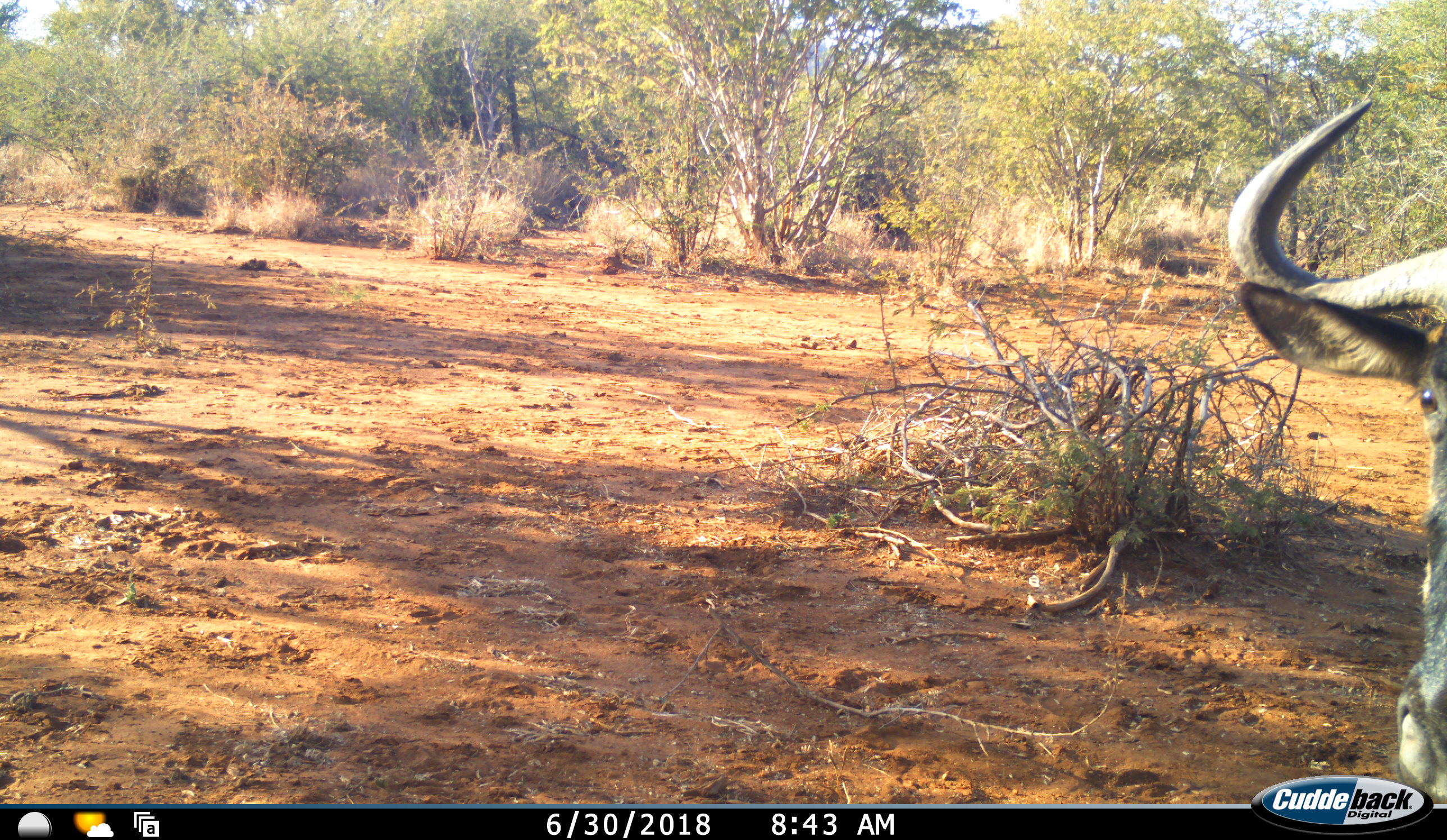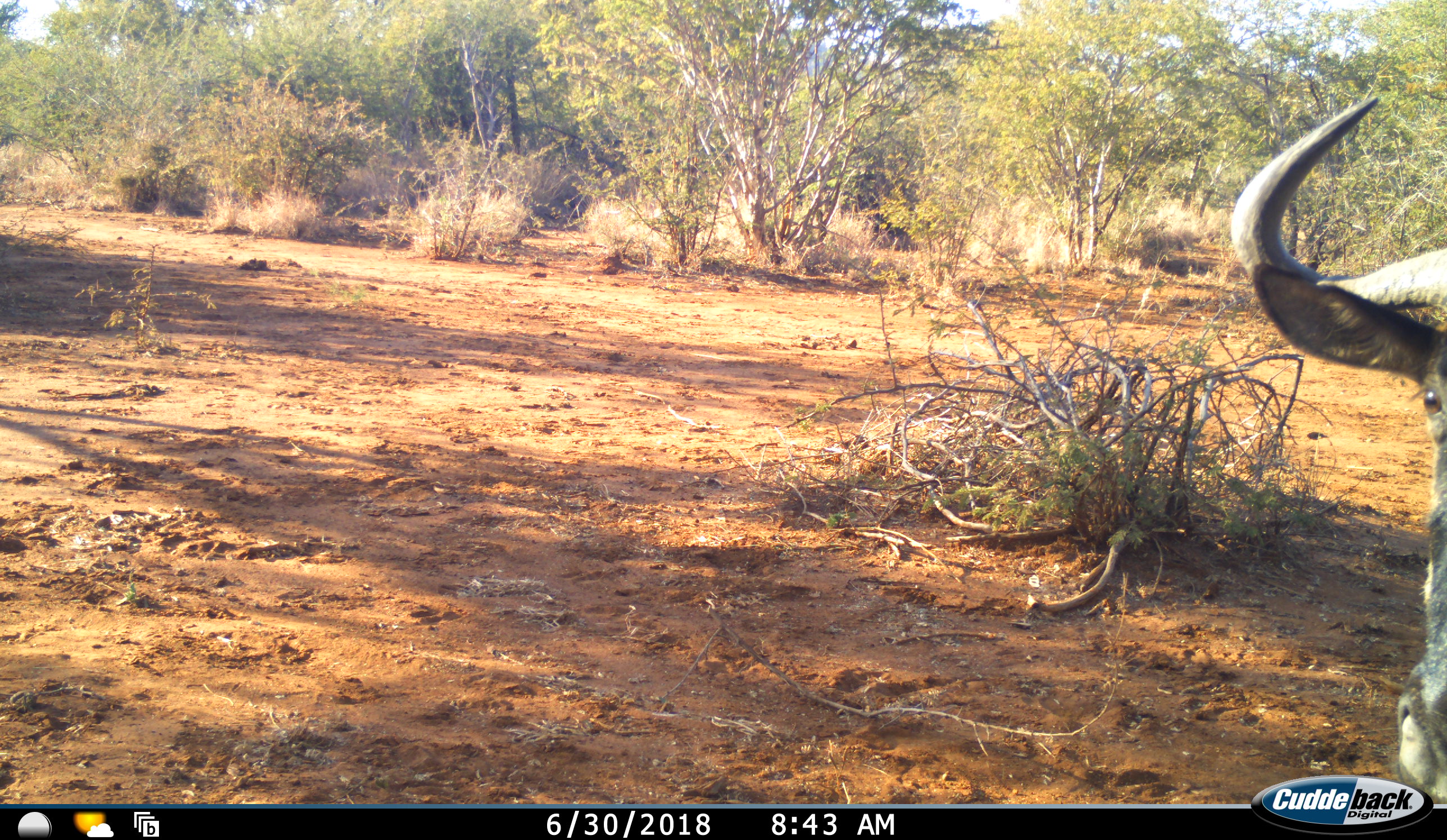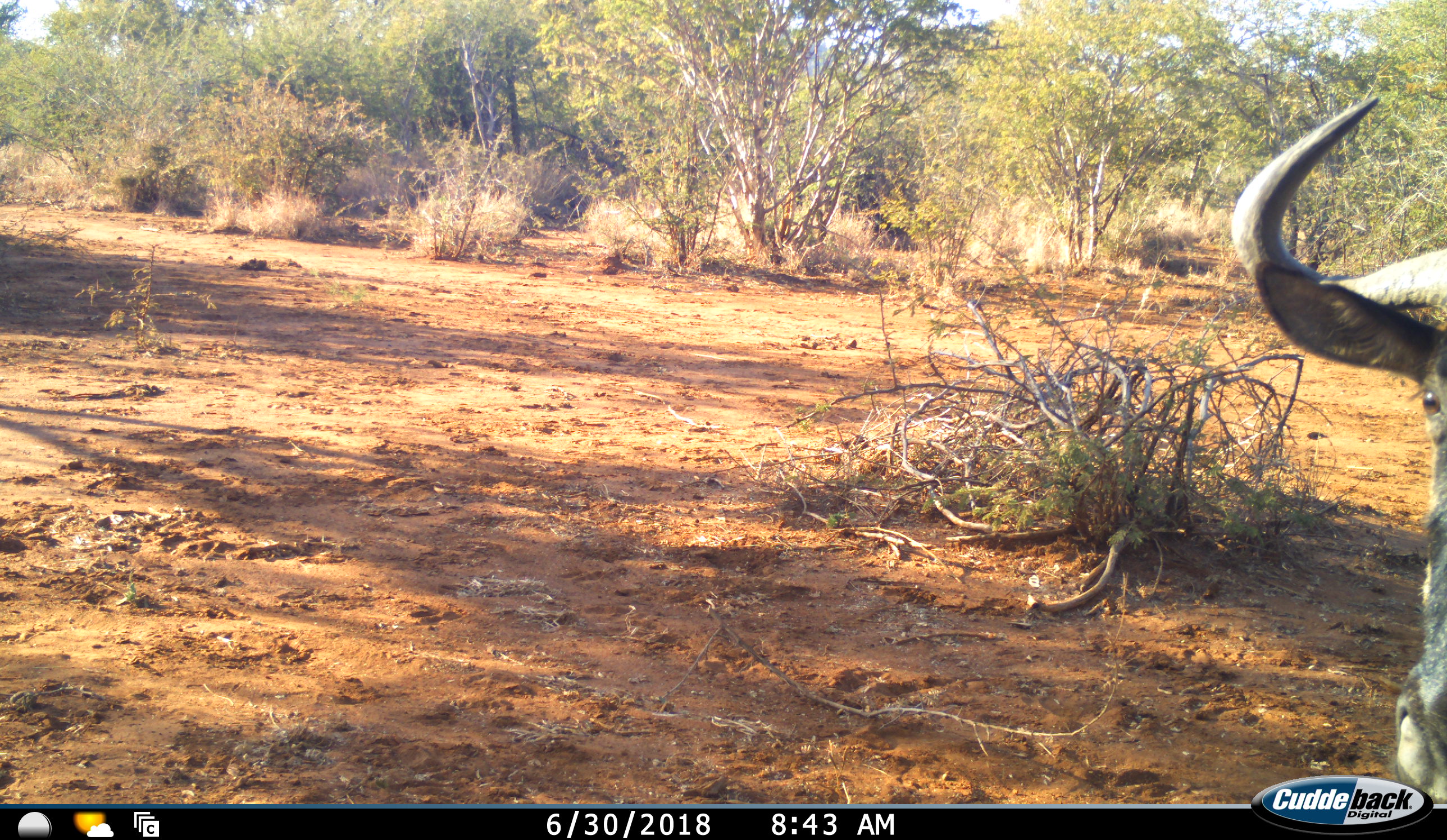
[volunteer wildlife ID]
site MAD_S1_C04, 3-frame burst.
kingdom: Animalia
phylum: Chordata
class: Mammalia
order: Artiodactyla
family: Bovidae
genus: Connochaetes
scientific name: Connochaetes taurinus taurinus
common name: blue wildebeest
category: wildebeestblue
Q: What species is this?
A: Wildebeestblue (blue wildebeest) (Connochaetes taurinus taurinus).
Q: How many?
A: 1.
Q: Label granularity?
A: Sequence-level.